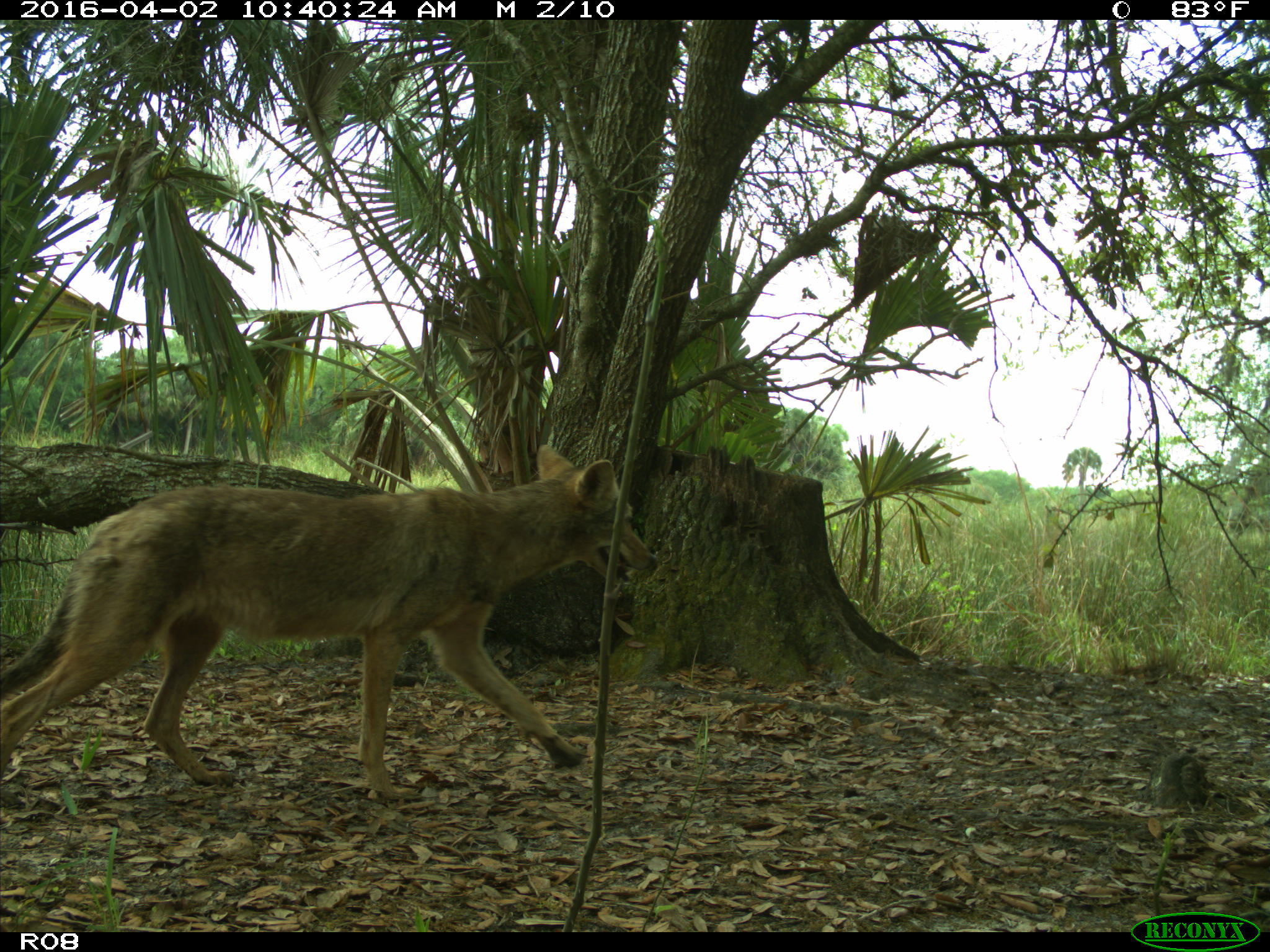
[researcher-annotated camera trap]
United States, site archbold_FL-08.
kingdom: Animalia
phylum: Chordata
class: Mammalia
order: Carnivora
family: Canidae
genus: Canis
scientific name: Canis latrans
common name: coyote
Canis latrans (coyote).